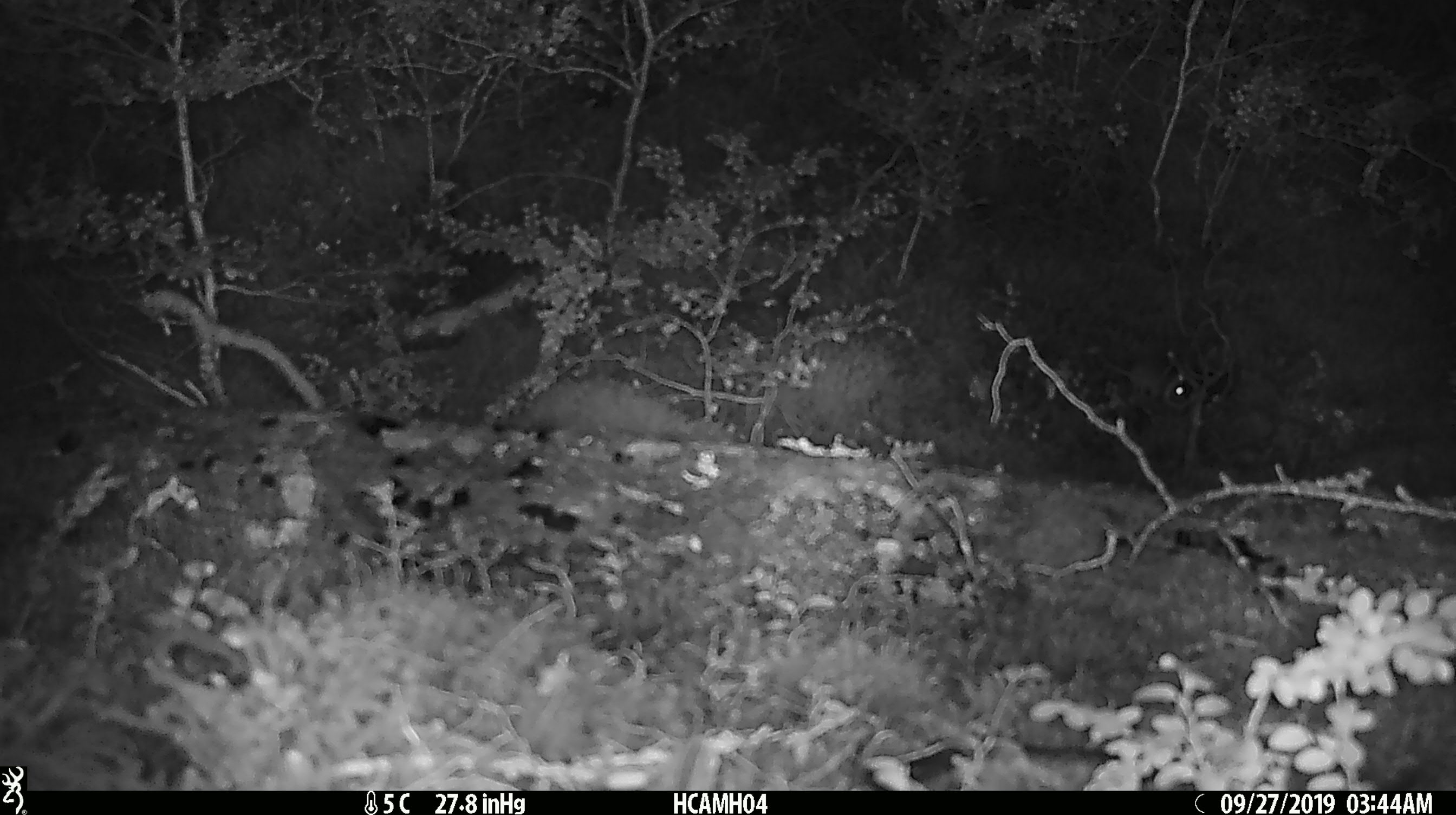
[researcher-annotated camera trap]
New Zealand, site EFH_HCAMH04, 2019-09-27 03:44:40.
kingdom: Animalia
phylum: Chordata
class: Mammalia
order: Rodentia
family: Muridae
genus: Mus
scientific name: Mus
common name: mouse